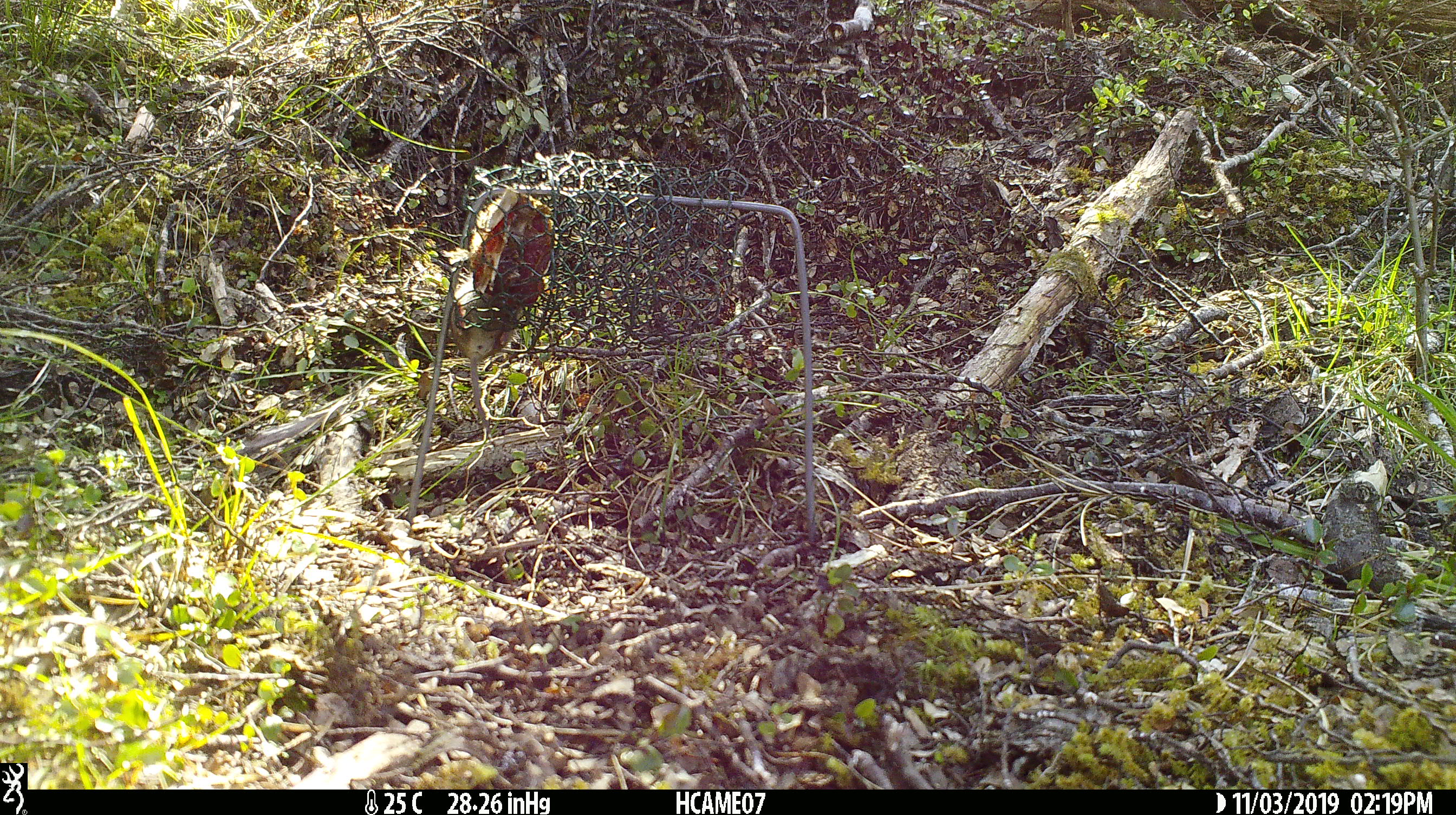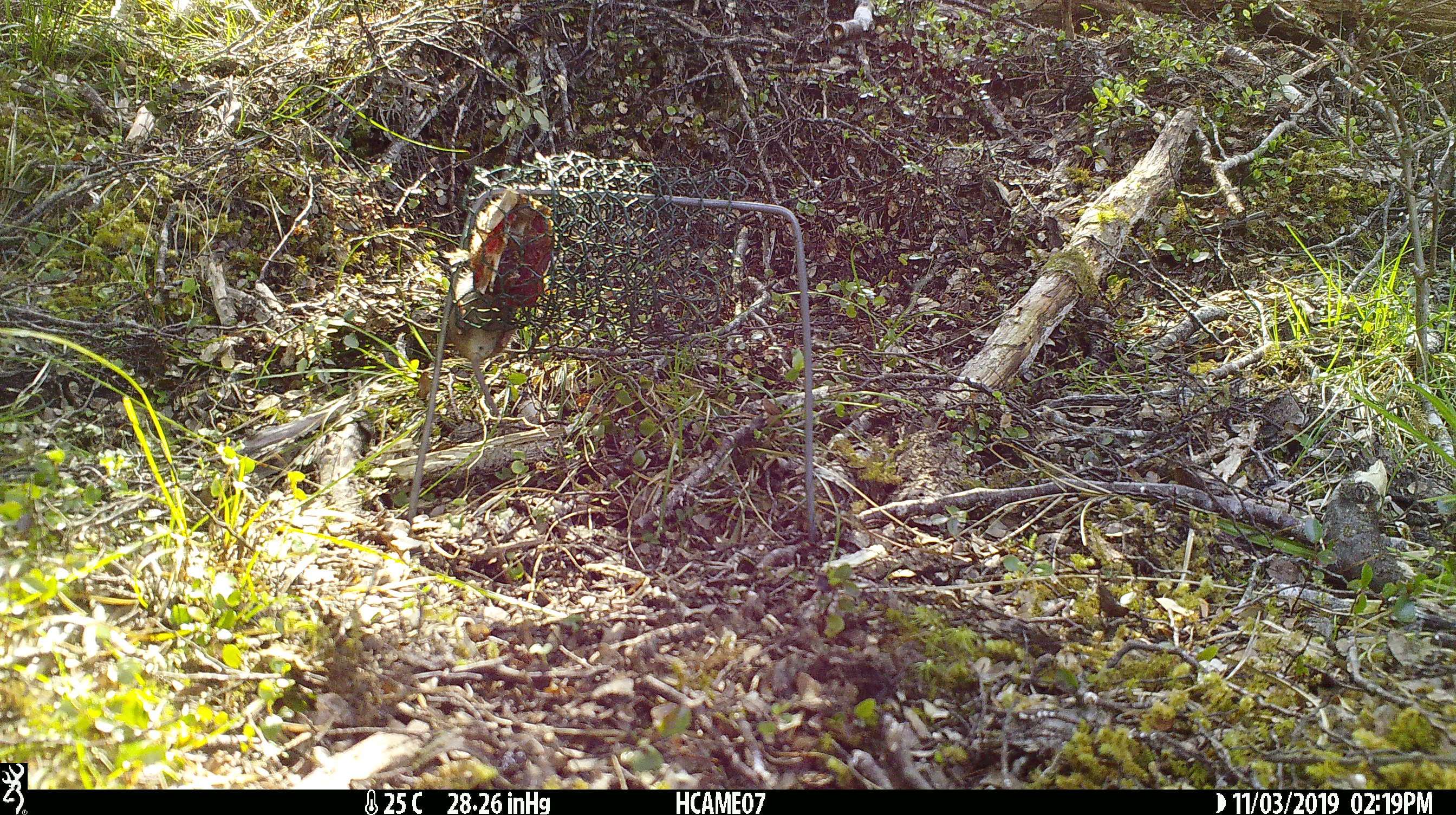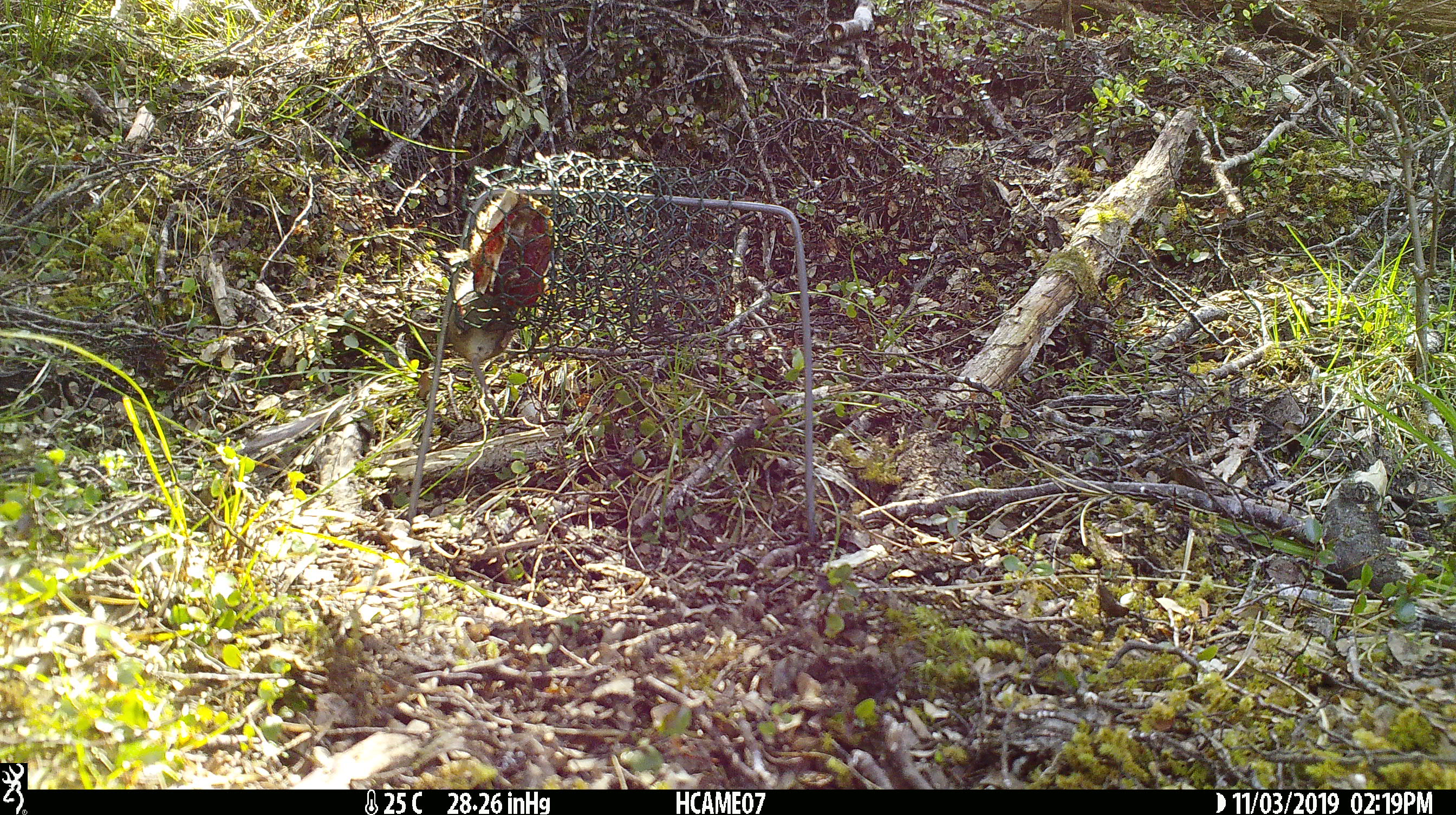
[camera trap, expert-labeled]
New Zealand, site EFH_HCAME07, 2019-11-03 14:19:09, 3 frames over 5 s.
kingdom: Animalia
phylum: Chordata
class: Mammalia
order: Rodentia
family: Muridae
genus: Mus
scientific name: Mus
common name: mouse